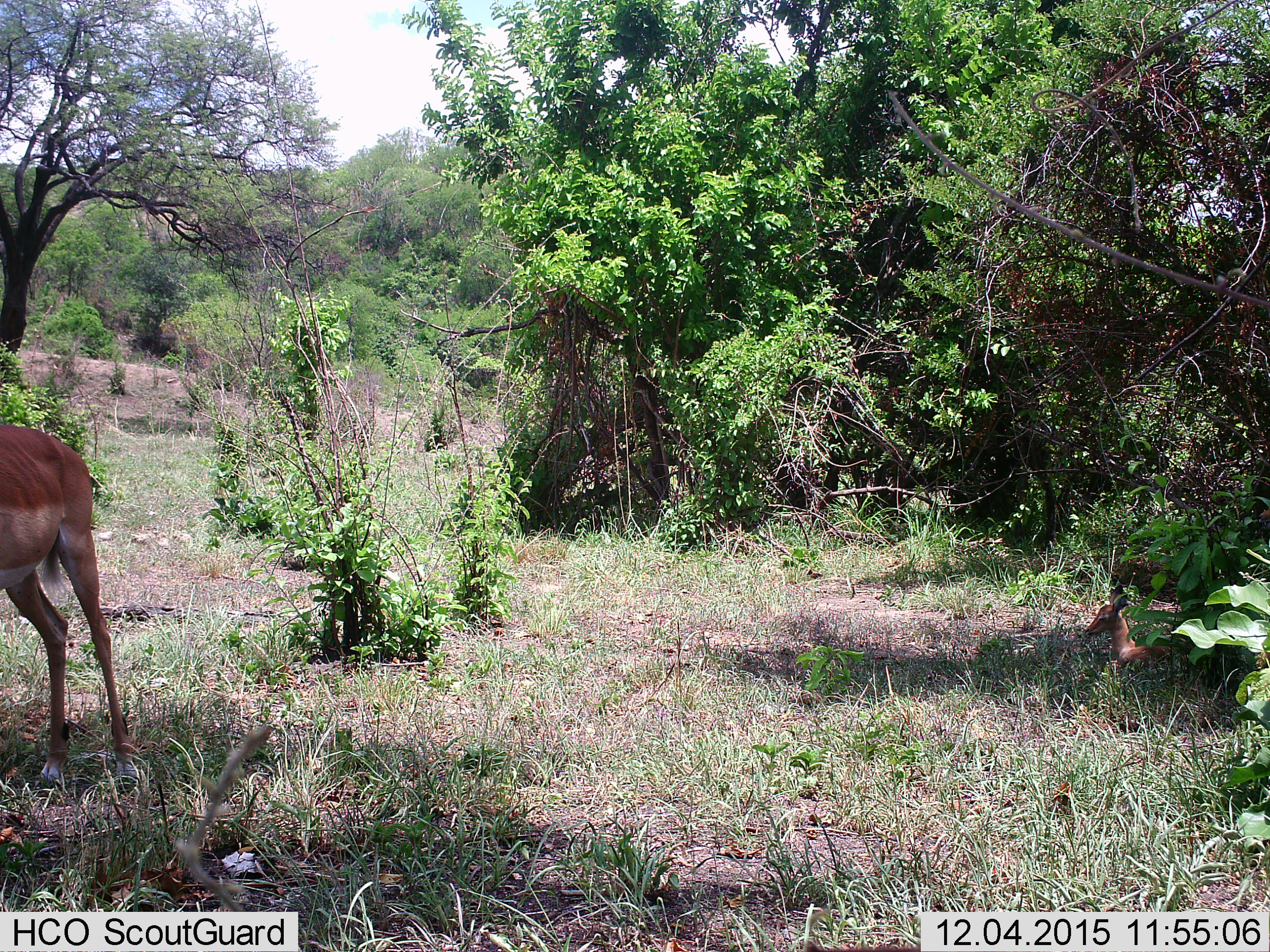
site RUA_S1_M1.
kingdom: Animalia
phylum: Chordata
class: Mammalia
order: Artiodactyla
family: Bovidae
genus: Aepyceros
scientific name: Aepyceros melampus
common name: impala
Impala (Aepyceros melampus), count 2. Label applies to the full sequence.